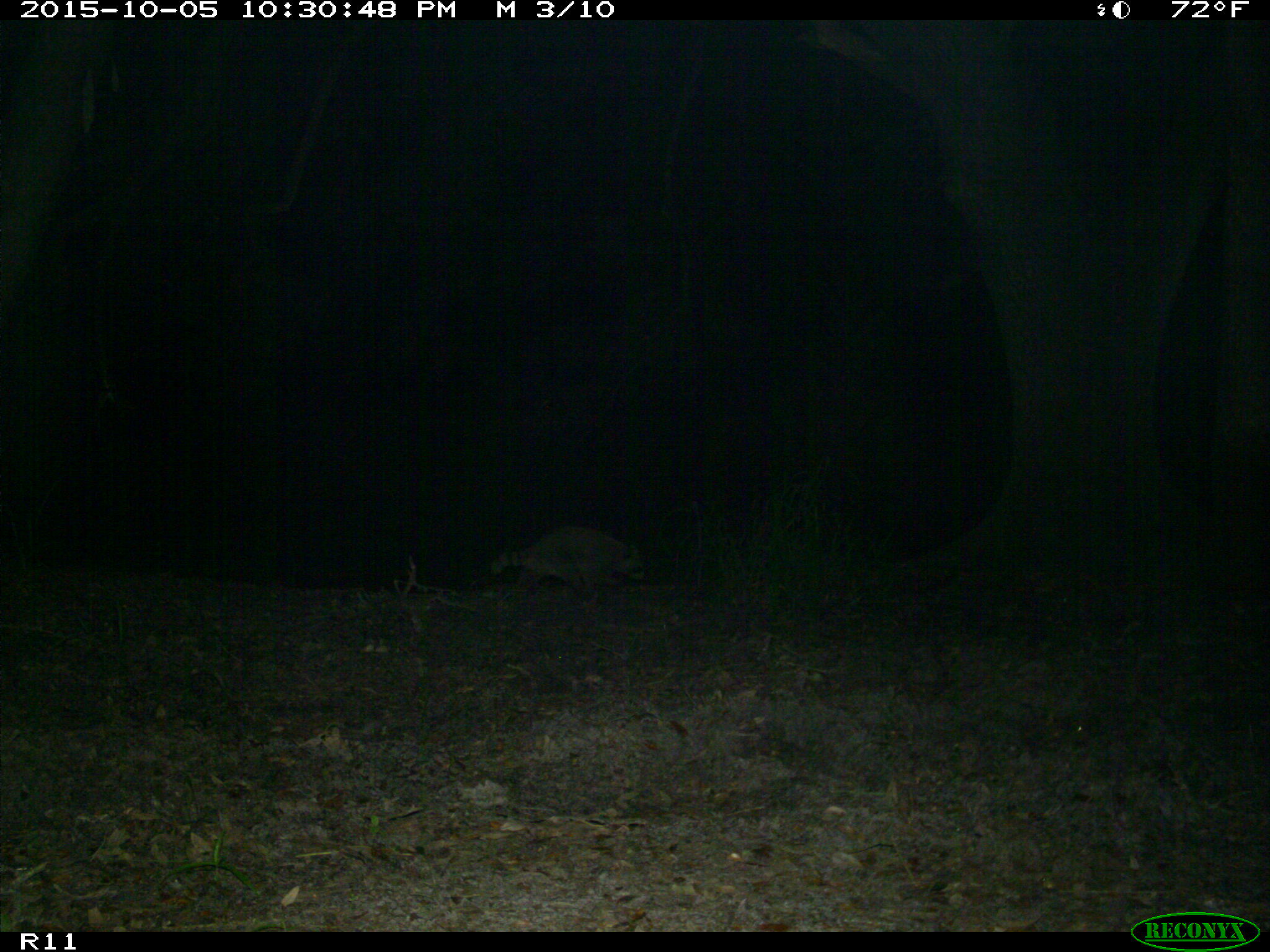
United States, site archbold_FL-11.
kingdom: Animalia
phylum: Chordata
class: Mammalia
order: Carnivora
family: Procyonidae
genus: Procyon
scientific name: Procyon lotor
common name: common raccoon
Procyon lotor (common raccoon).